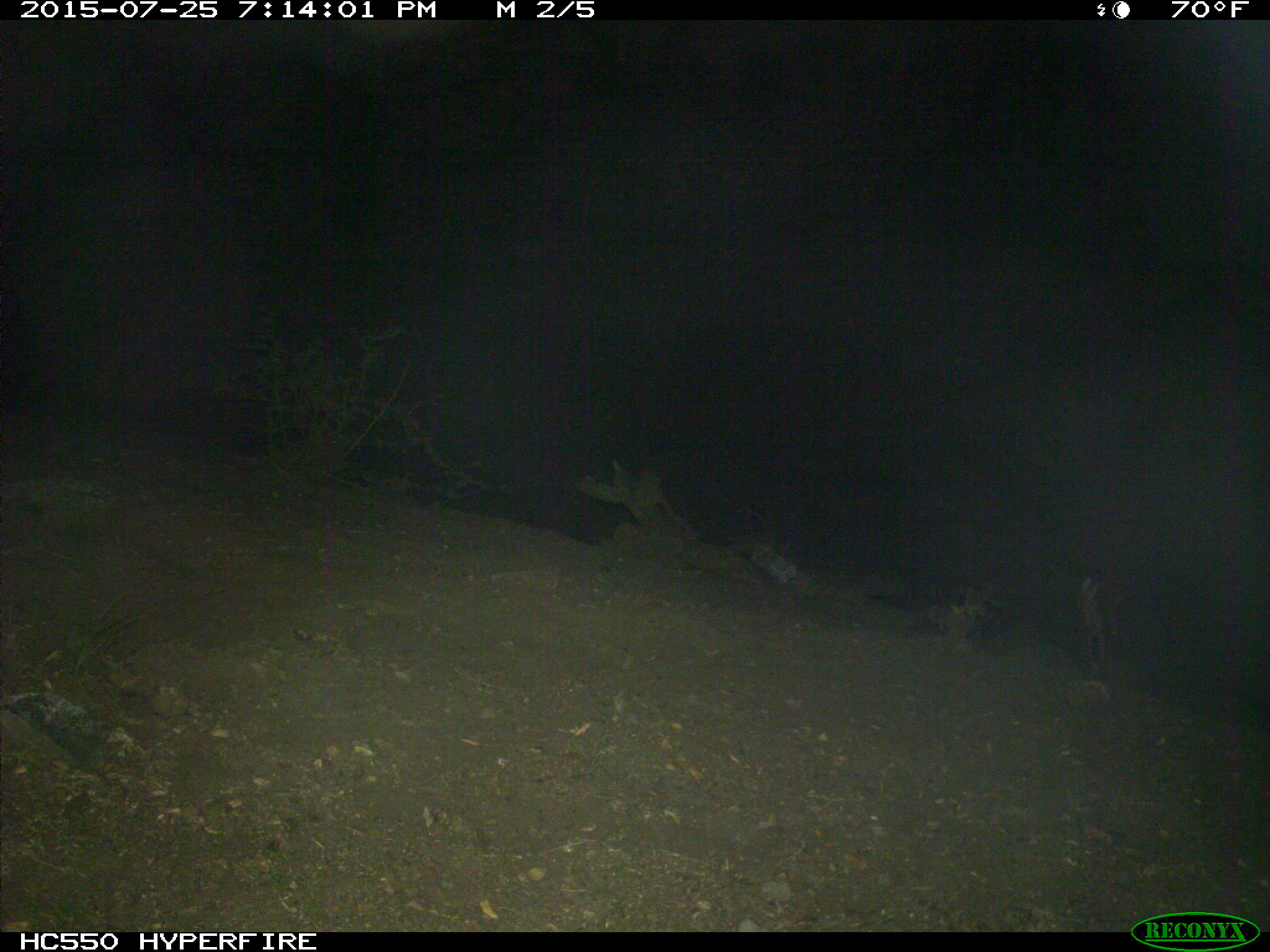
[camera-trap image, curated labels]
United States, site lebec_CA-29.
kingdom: Animalia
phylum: Chordata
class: Mammalia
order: Carnivora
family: Felidae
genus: Lynx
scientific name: Lynx rufus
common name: bobcat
Lynx rufus (bobcat).